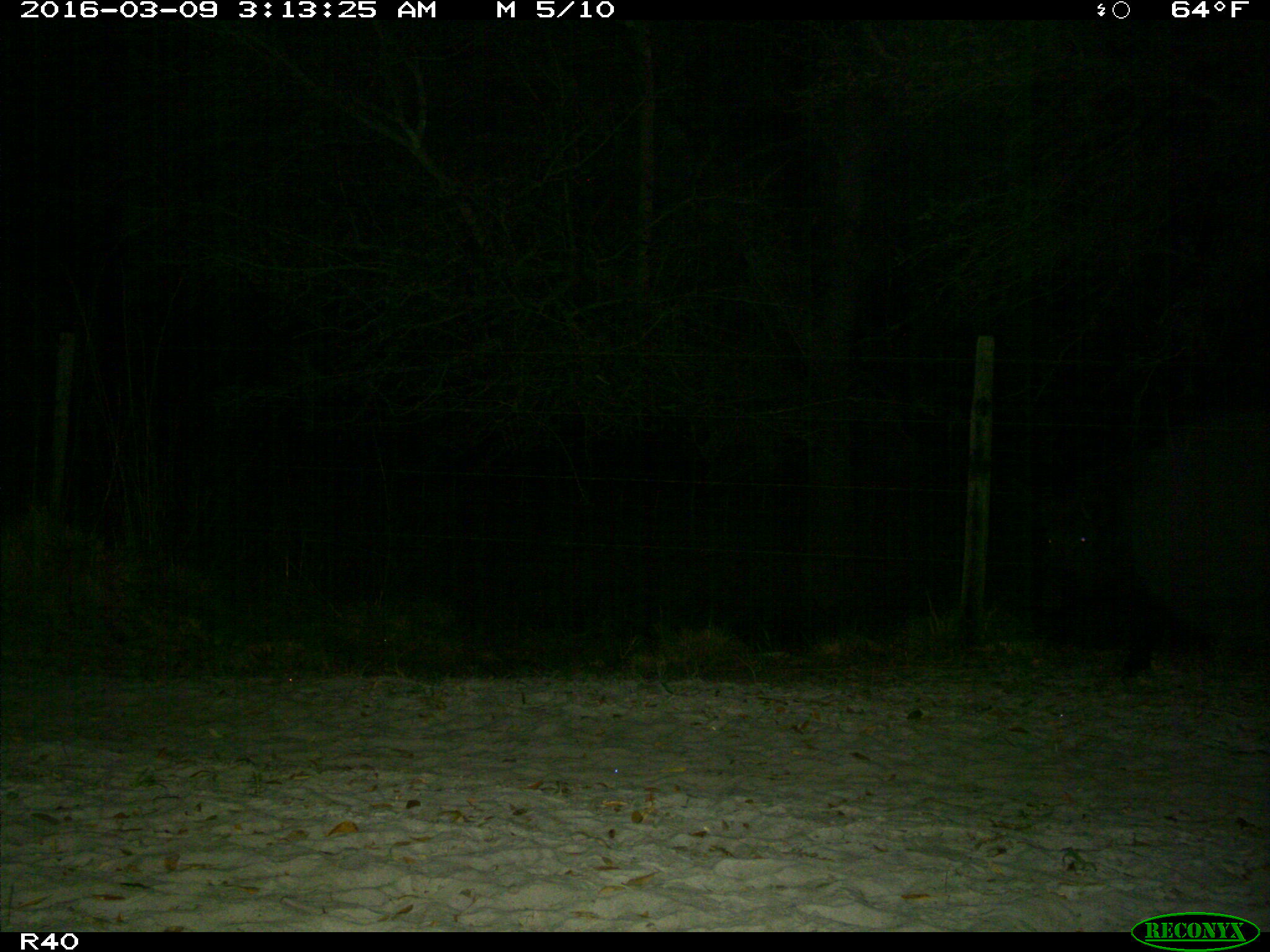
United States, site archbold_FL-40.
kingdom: Animalia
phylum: Chordata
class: Mammalia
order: Artiodactyla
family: Suidae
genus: Sus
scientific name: Sus scrofa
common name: wild boar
Sus scrofa (wild boar).